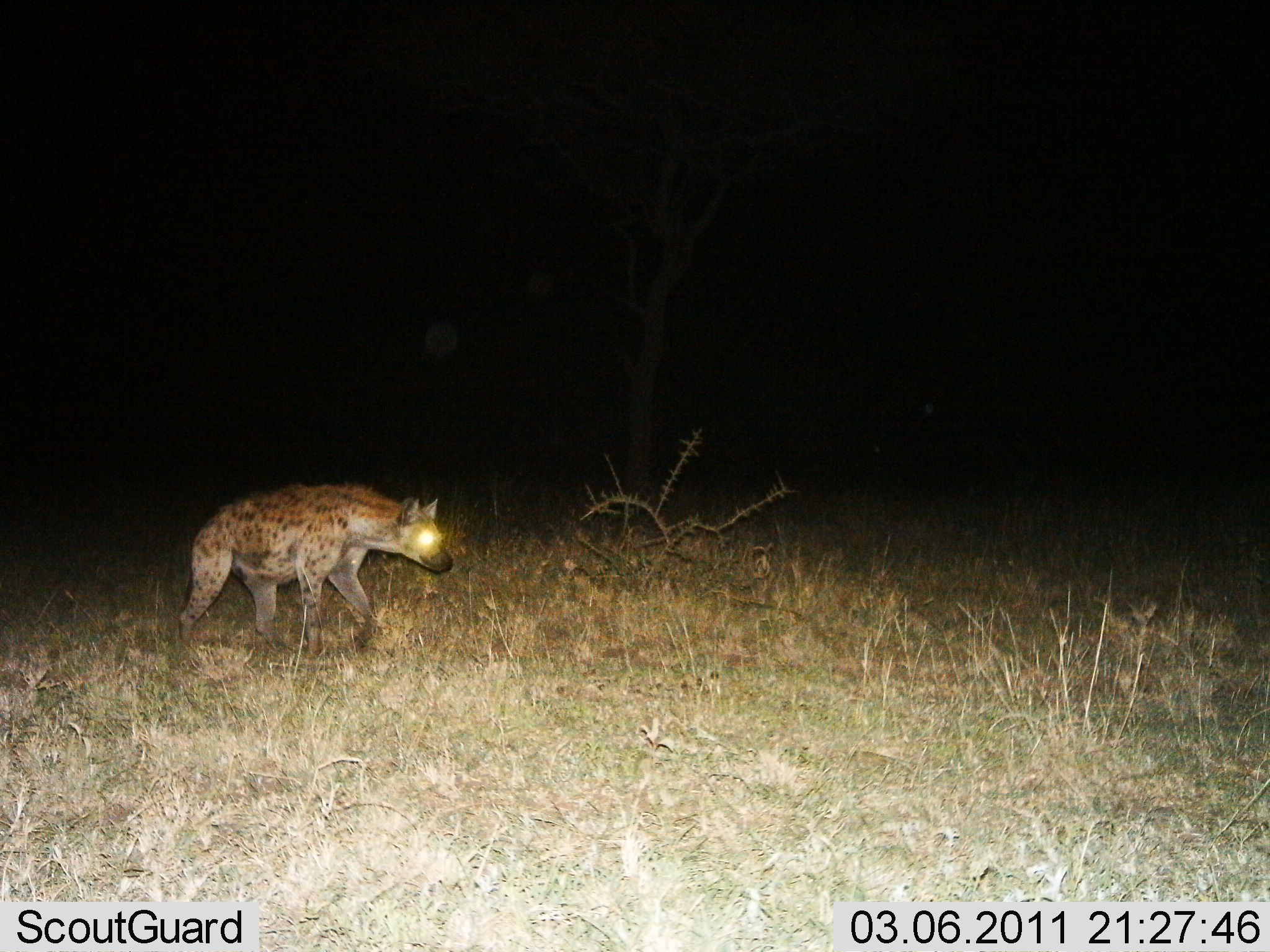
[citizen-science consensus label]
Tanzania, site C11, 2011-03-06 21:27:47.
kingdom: Animalia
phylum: Chordata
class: Mammalia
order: Carnivora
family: Hyaenidae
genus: Crocuta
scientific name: Crocuta crocuta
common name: spotted hyena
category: hyenaspotted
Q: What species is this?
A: Hyenaspotted (spotted hyena) (Crocuta crocuta).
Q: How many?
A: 1.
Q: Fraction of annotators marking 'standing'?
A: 10%.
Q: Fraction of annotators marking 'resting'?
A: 0%.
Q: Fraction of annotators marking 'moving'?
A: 90%.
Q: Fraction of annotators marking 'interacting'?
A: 0%.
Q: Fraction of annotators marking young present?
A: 0%.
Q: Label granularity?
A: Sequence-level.